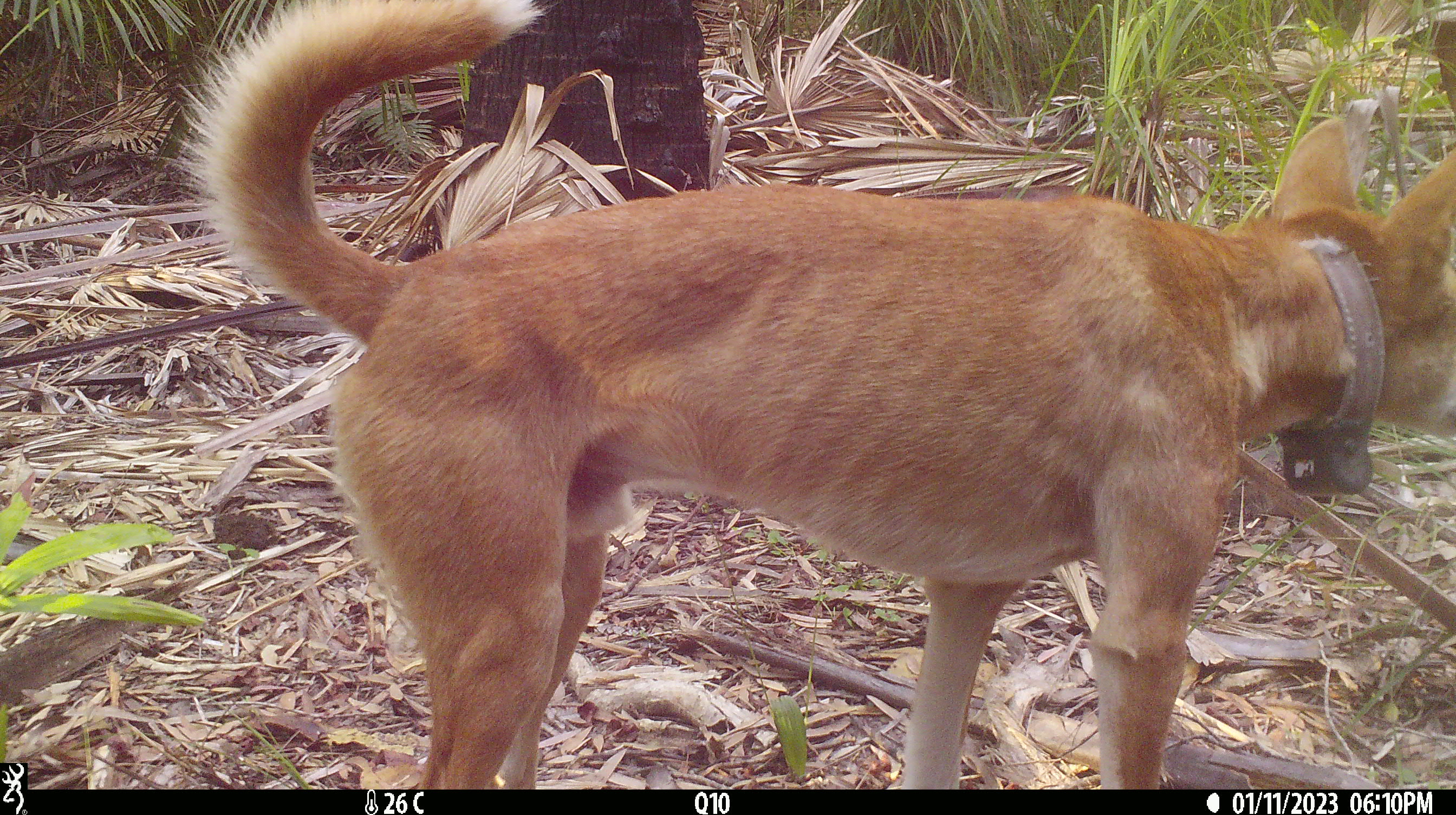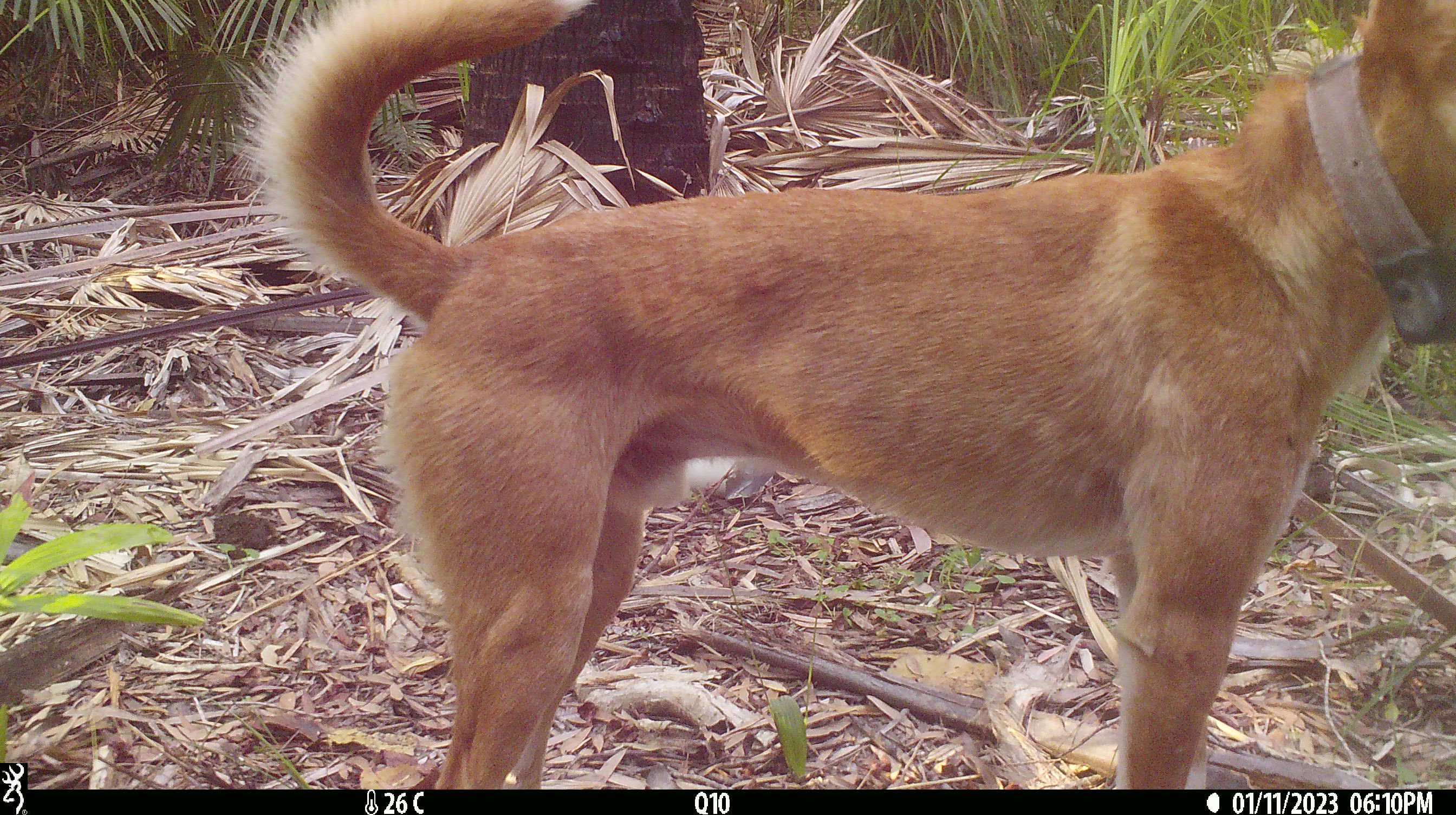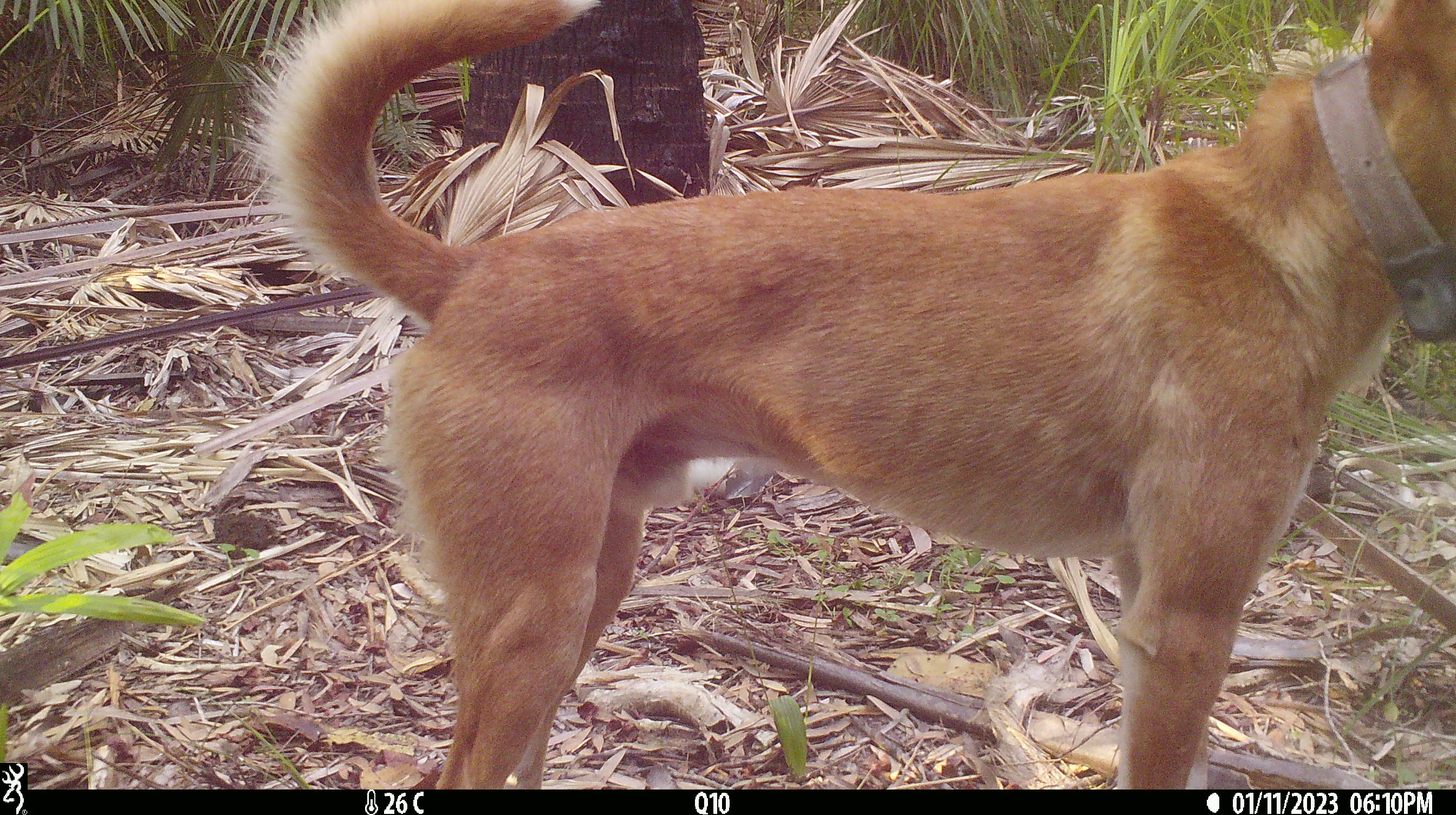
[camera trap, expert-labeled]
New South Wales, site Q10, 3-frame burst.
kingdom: Animalia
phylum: Chordata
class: Mammalia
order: Carnivora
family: Canidae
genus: Canis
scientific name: Canis familiaris dingo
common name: dingo